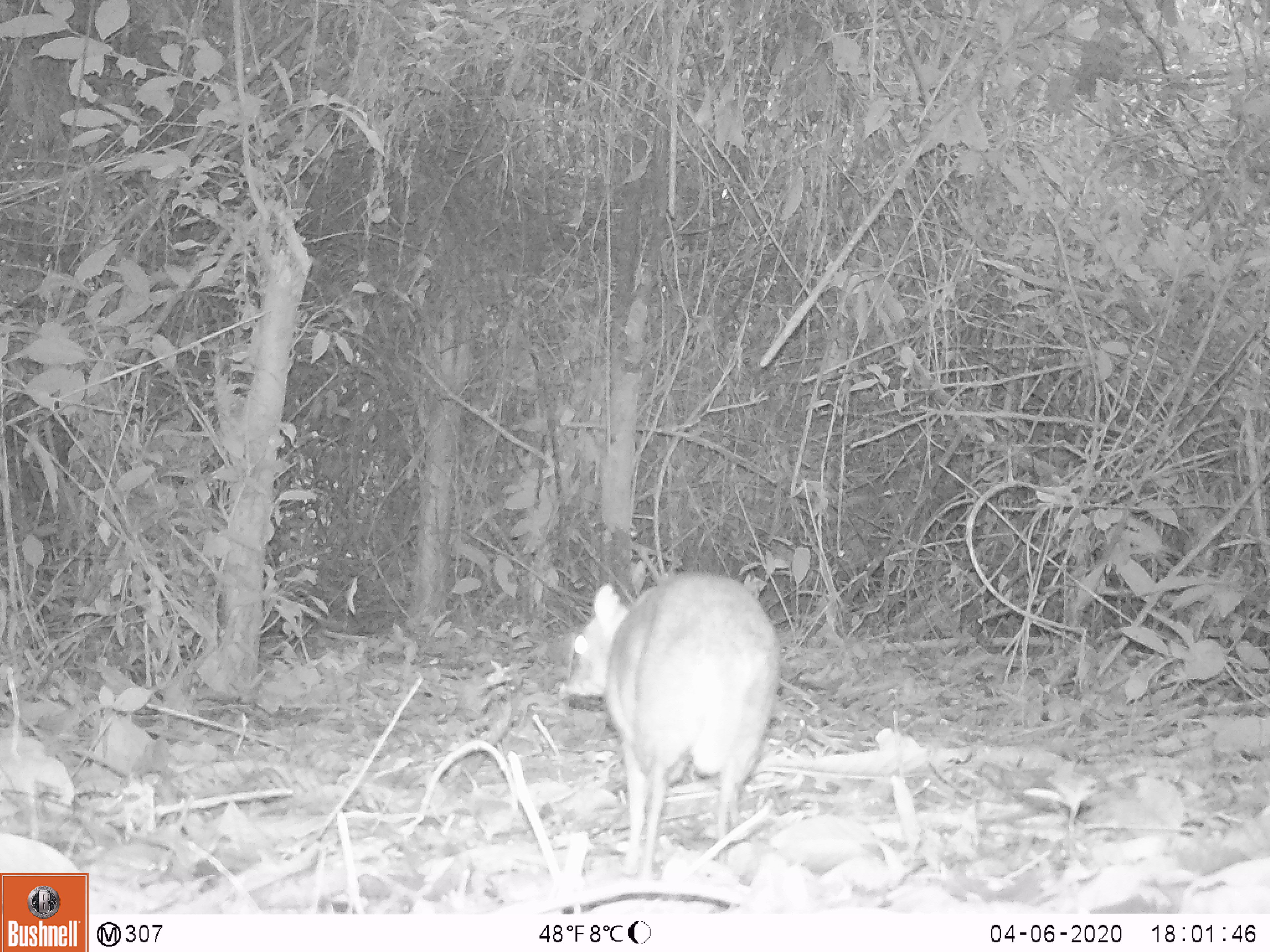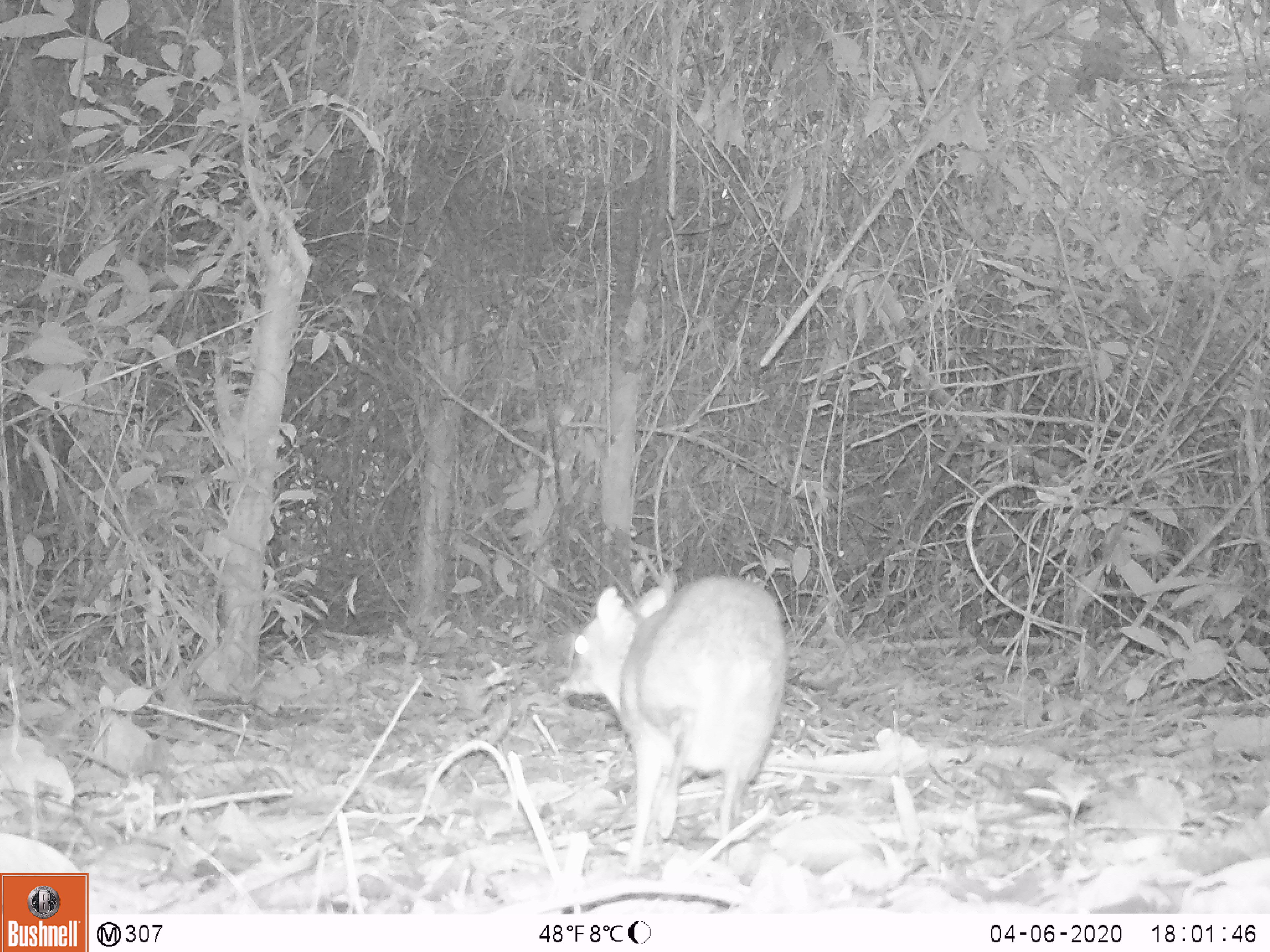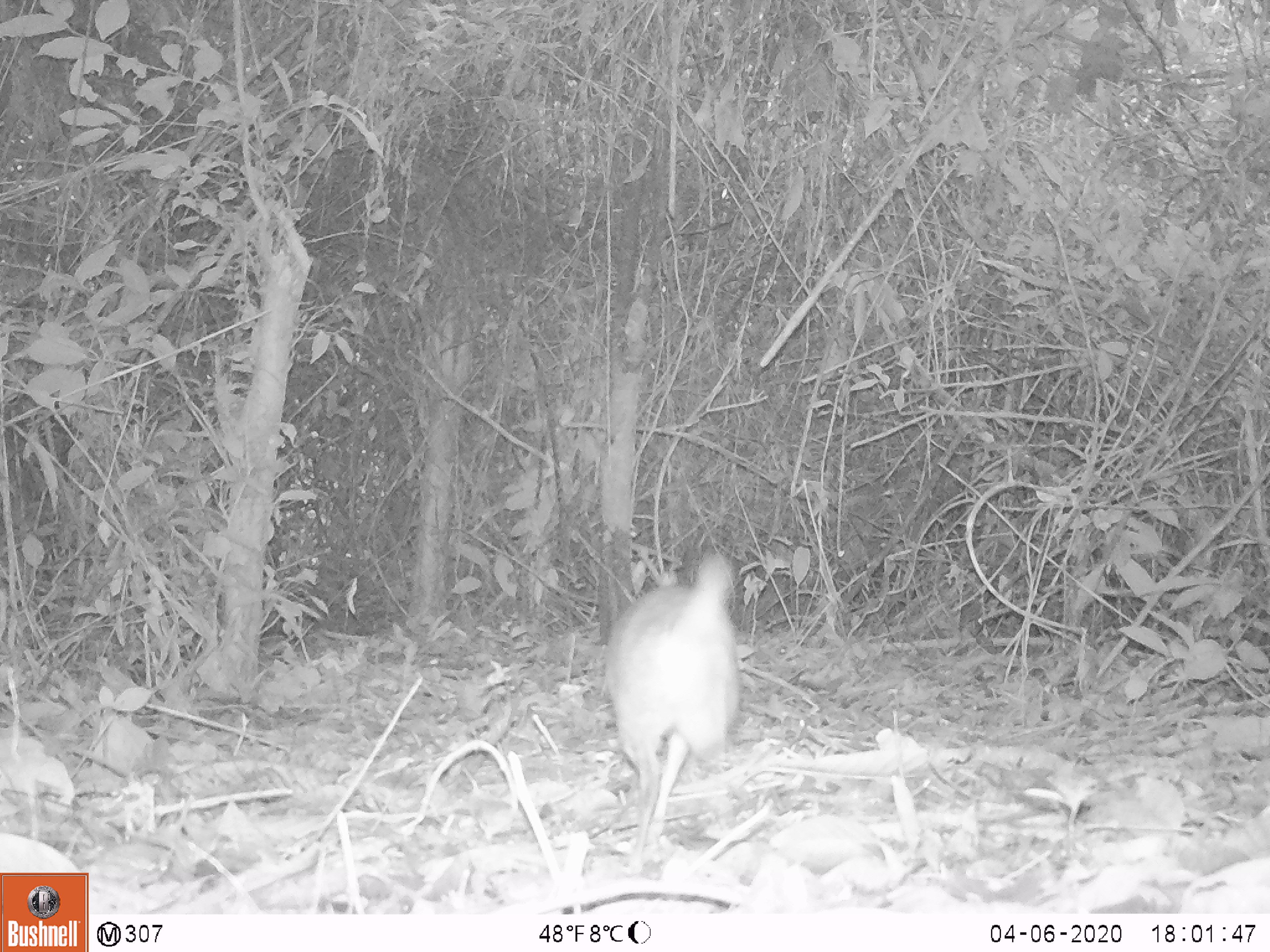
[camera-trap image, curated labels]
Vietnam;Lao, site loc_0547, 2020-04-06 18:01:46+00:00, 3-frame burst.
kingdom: Animalia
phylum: Chordata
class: Mammalia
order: Artiodactyla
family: Tragulidae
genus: Moschiola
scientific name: Moschiola meminna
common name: chevrotain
Chevrotain (Moschiola meminna). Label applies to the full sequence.